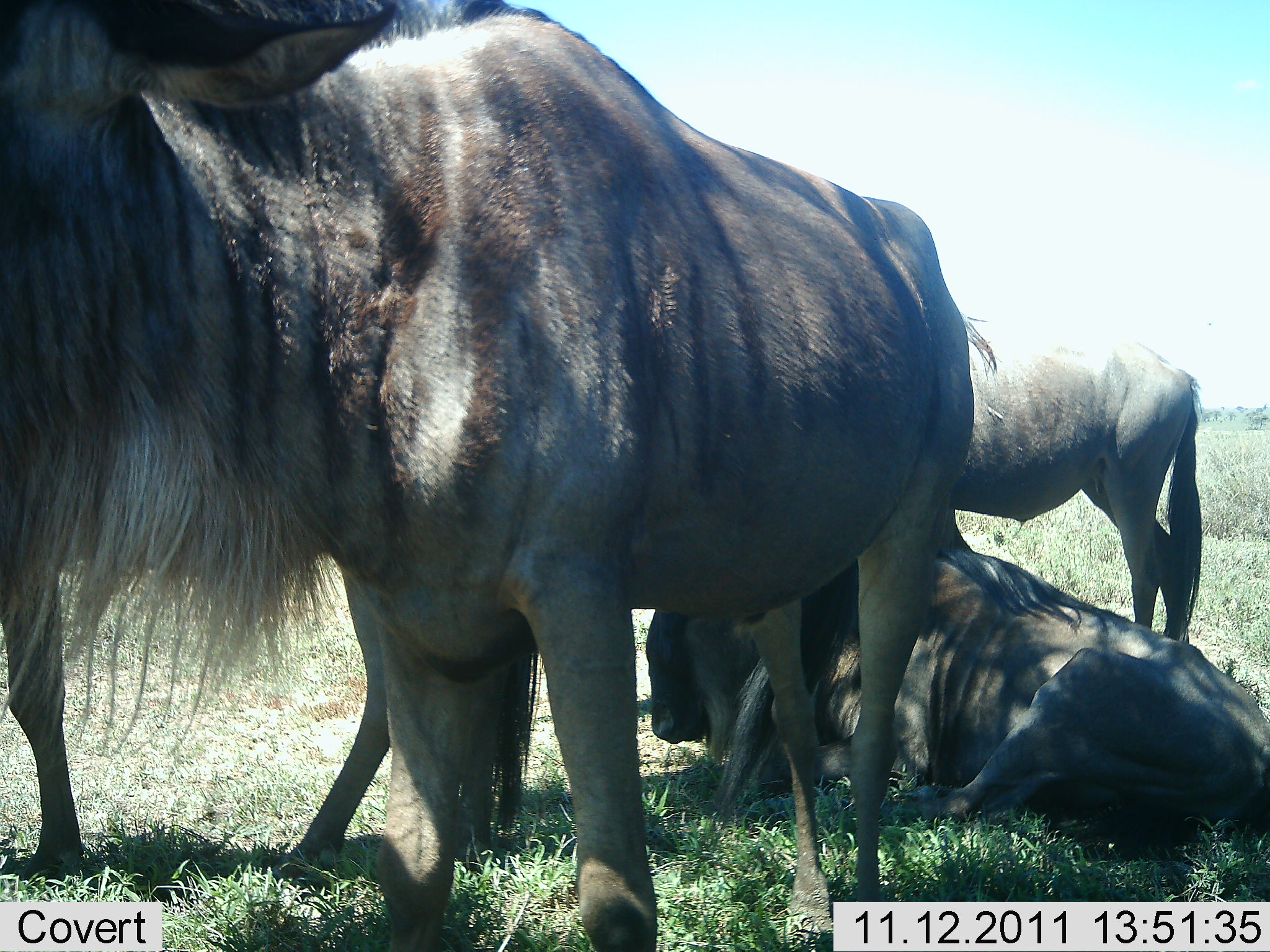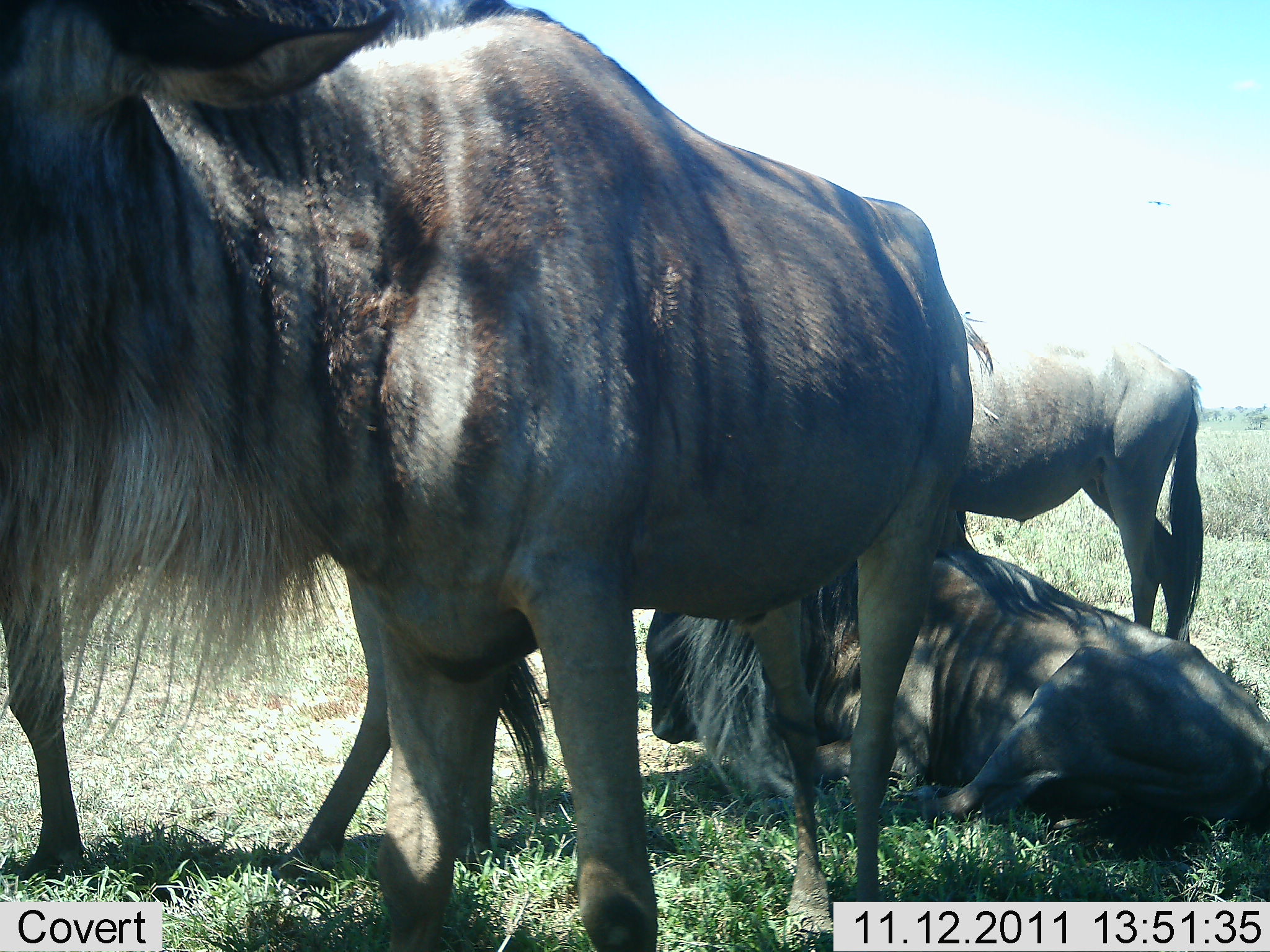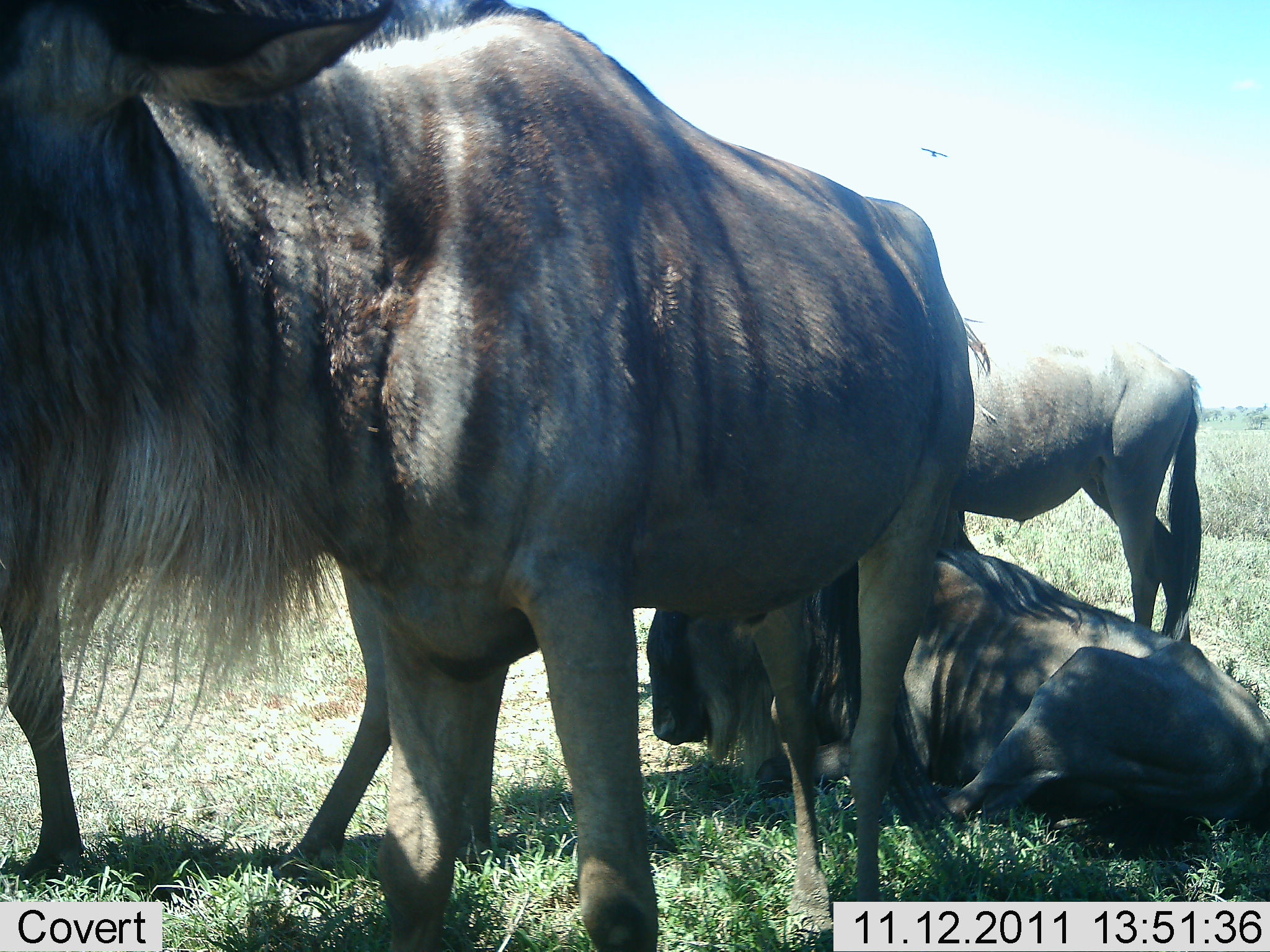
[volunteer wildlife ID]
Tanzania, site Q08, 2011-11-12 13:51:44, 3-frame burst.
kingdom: Animalia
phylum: Chordata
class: Mammalia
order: Artiodactyla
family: Bovidae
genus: Connochaetes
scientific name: Connochaetes taurinus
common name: blue wildebeest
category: wildebeest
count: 4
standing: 80%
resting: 100%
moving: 0%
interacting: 13%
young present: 0%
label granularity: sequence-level